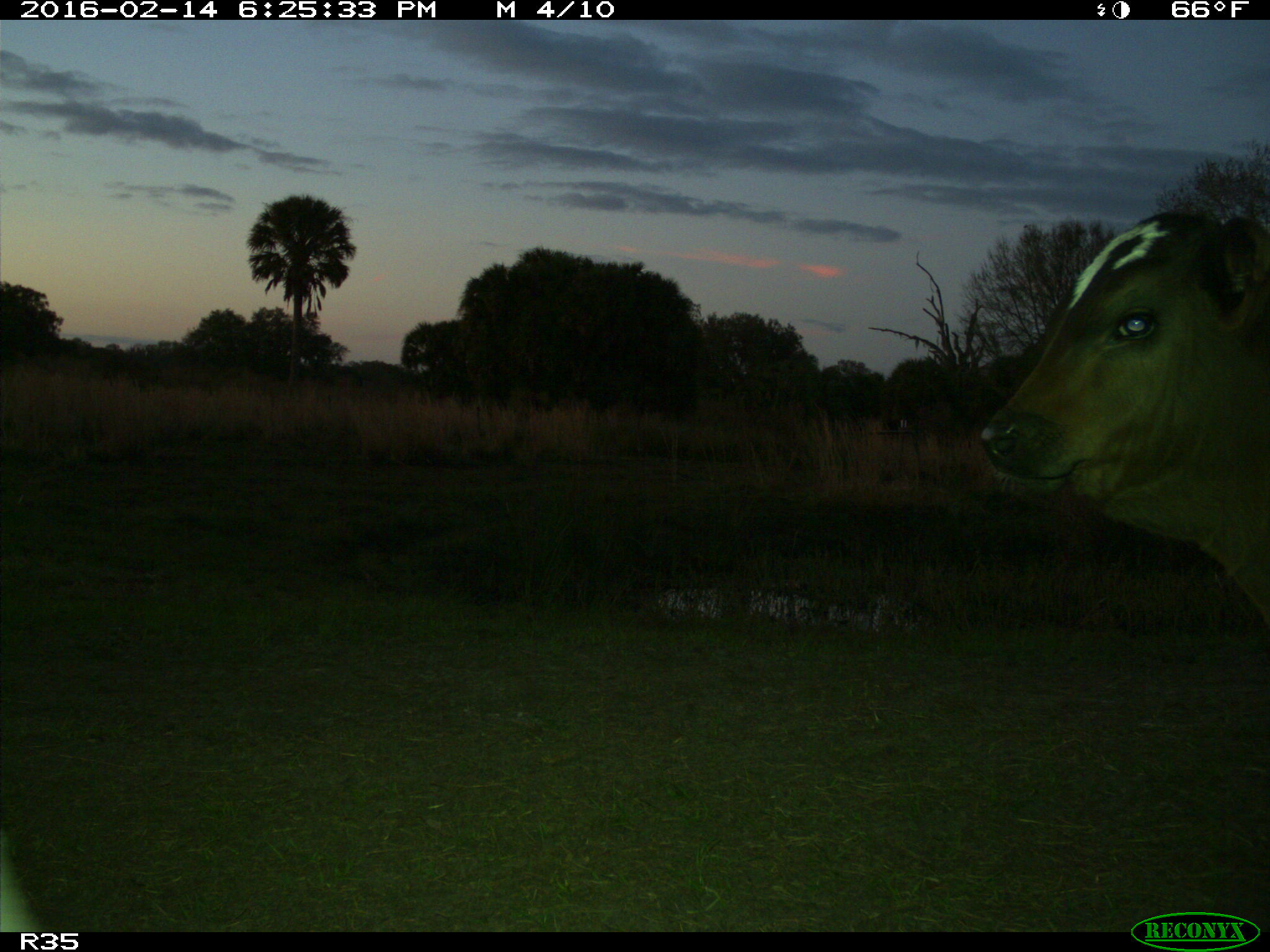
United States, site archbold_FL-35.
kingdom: Animalia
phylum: Chordata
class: Mammalia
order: Artiodactyla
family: Bovidae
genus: Bos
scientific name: Bos taurus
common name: domestic cow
Bos taurus (domestic cow).